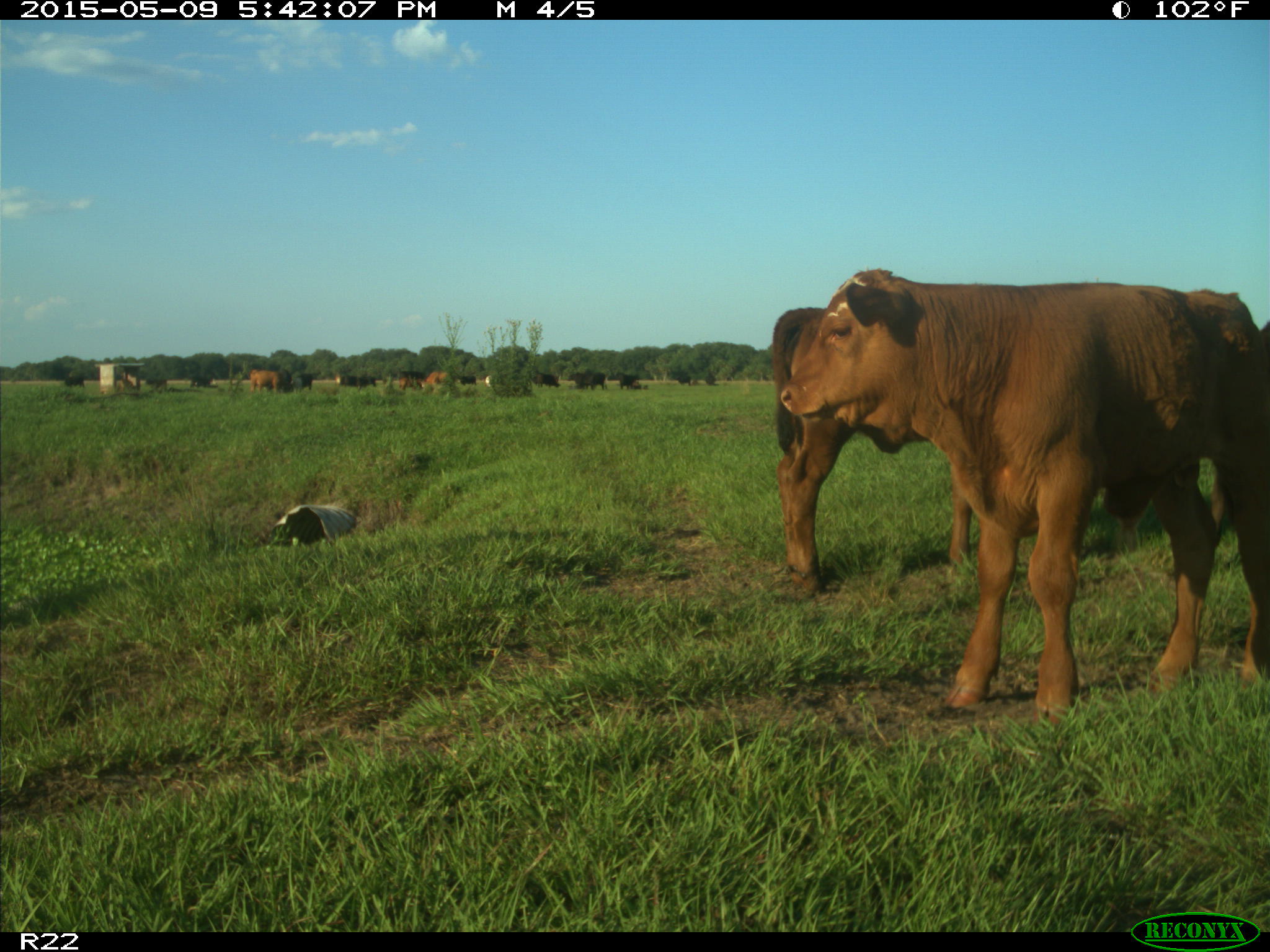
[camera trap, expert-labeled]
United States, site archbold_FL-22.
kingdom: Animalia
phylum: Chordata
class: Mammalia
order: Artiodactyla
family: Bovidae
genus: Bos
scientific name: Bos taurus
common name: domestic cow